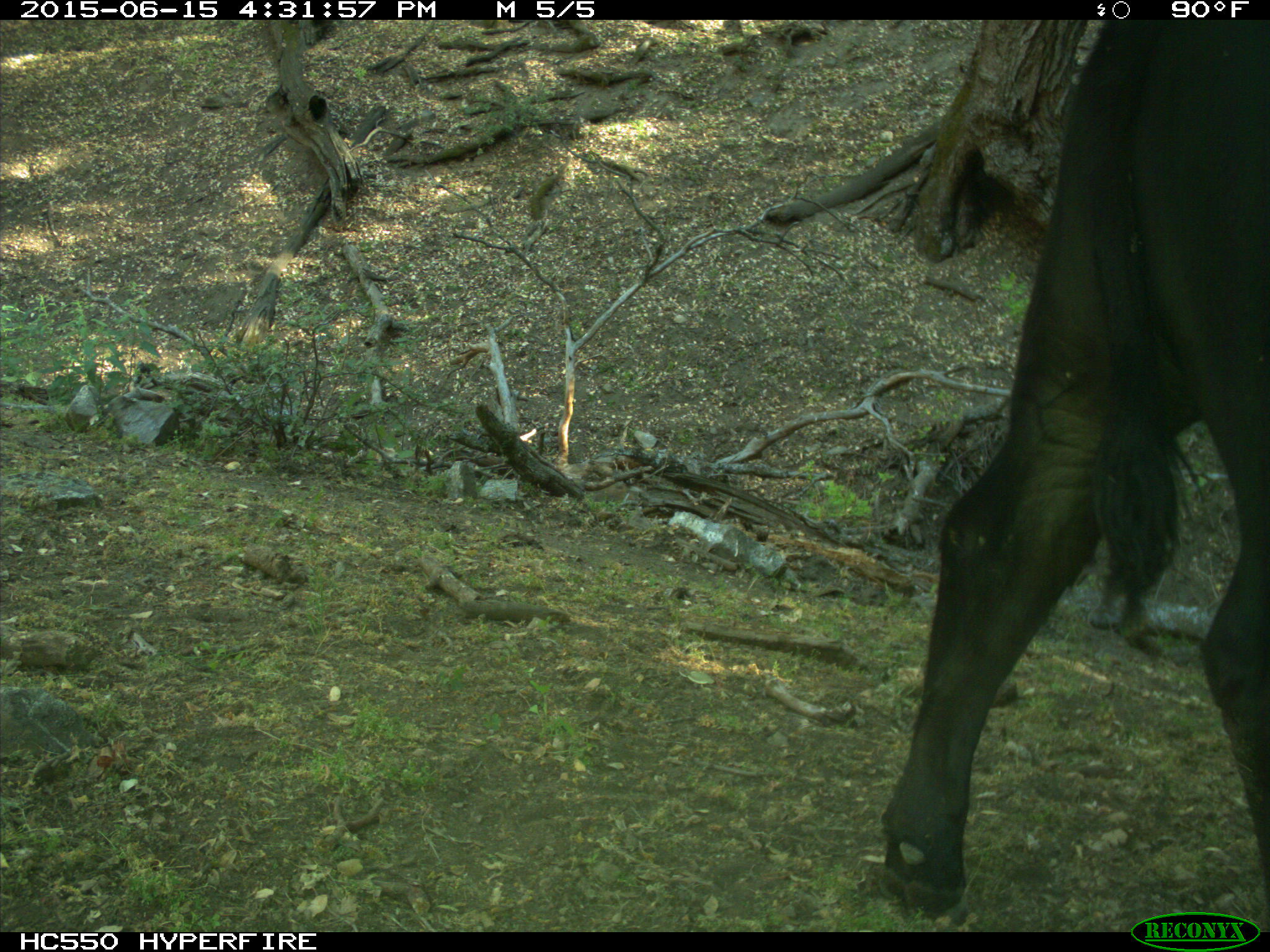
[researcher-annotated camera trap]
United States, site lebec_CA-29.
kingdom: Animalia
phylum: Chordata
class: Mammalia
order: Artiodactyla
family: Bovidae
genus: Bos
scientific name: Bos taurus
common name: domestic cow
Bos taurus (domestic cow).